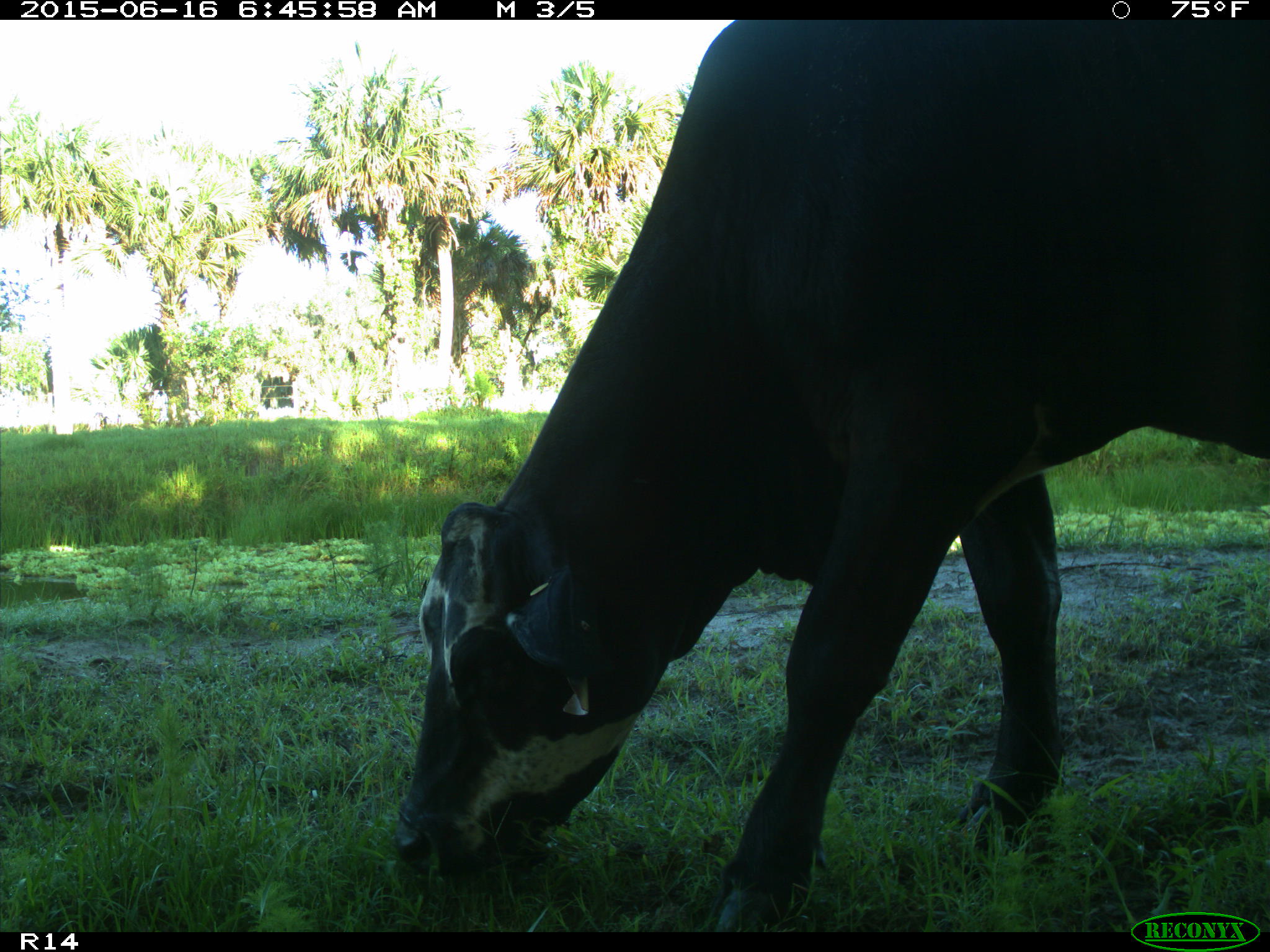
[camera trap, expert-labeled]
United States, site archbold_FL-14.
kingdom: Animalia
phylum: Chordata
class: Mammalia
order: Artiodactyla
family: Bovidae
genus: Bos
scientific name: Bos taurus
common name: domestic cow